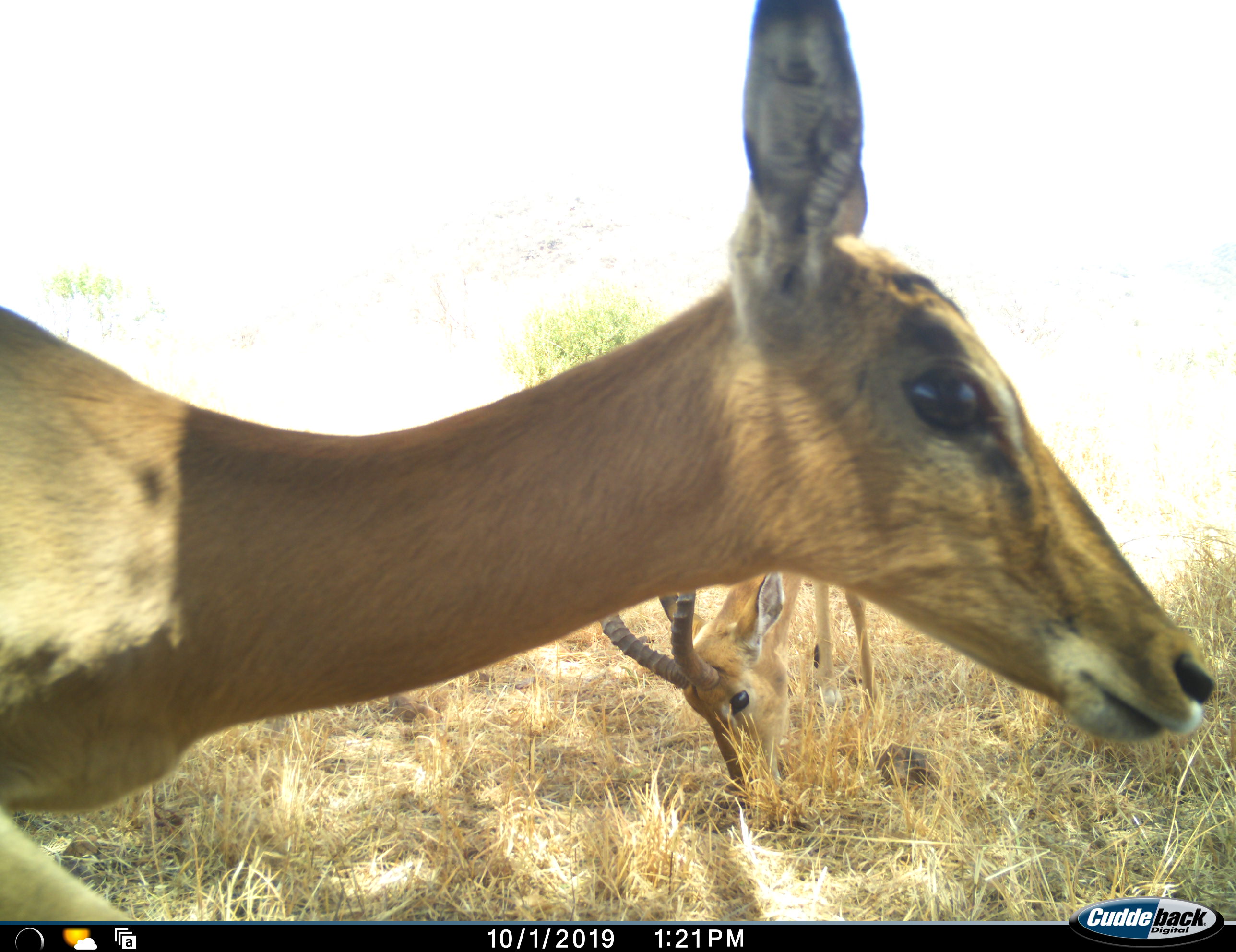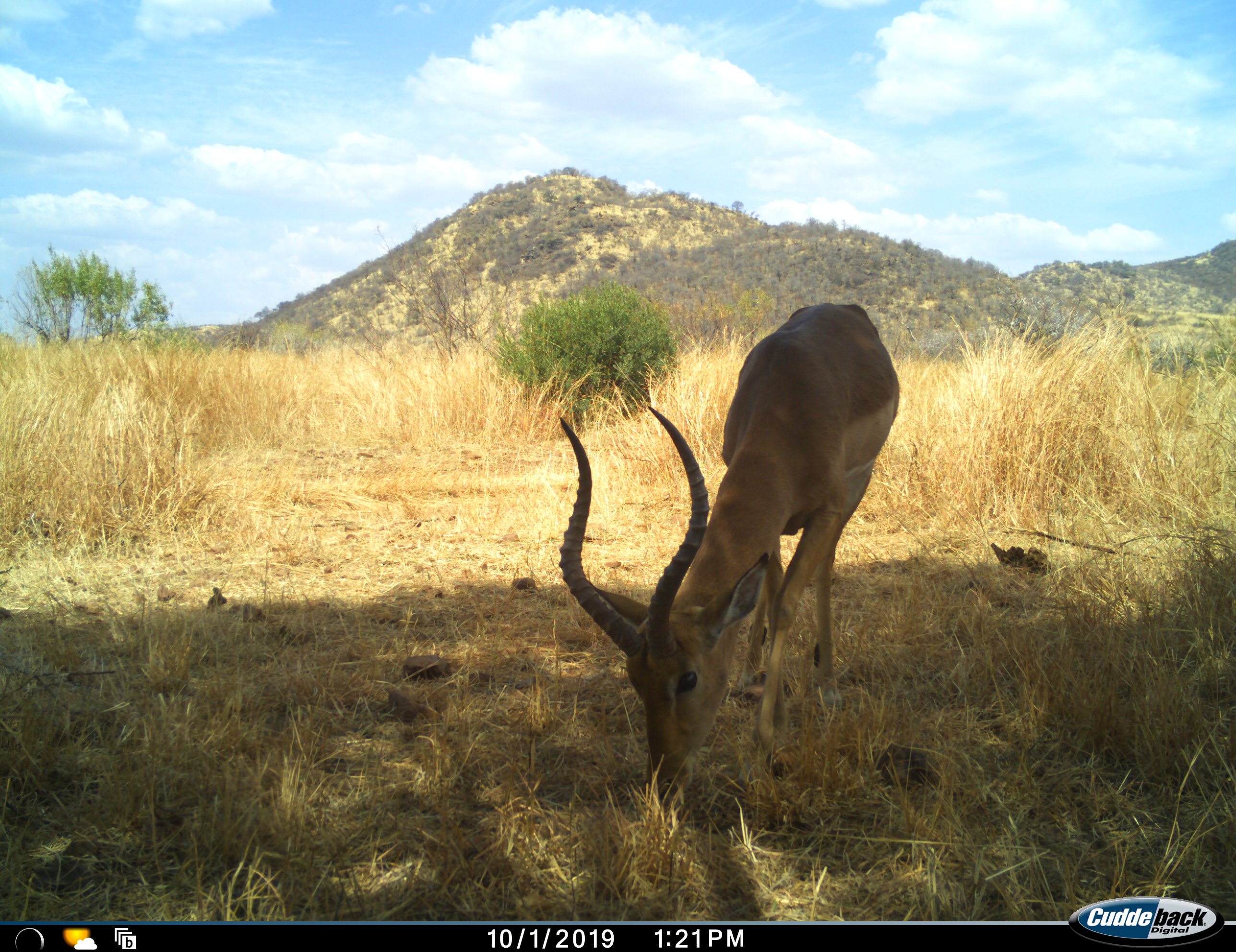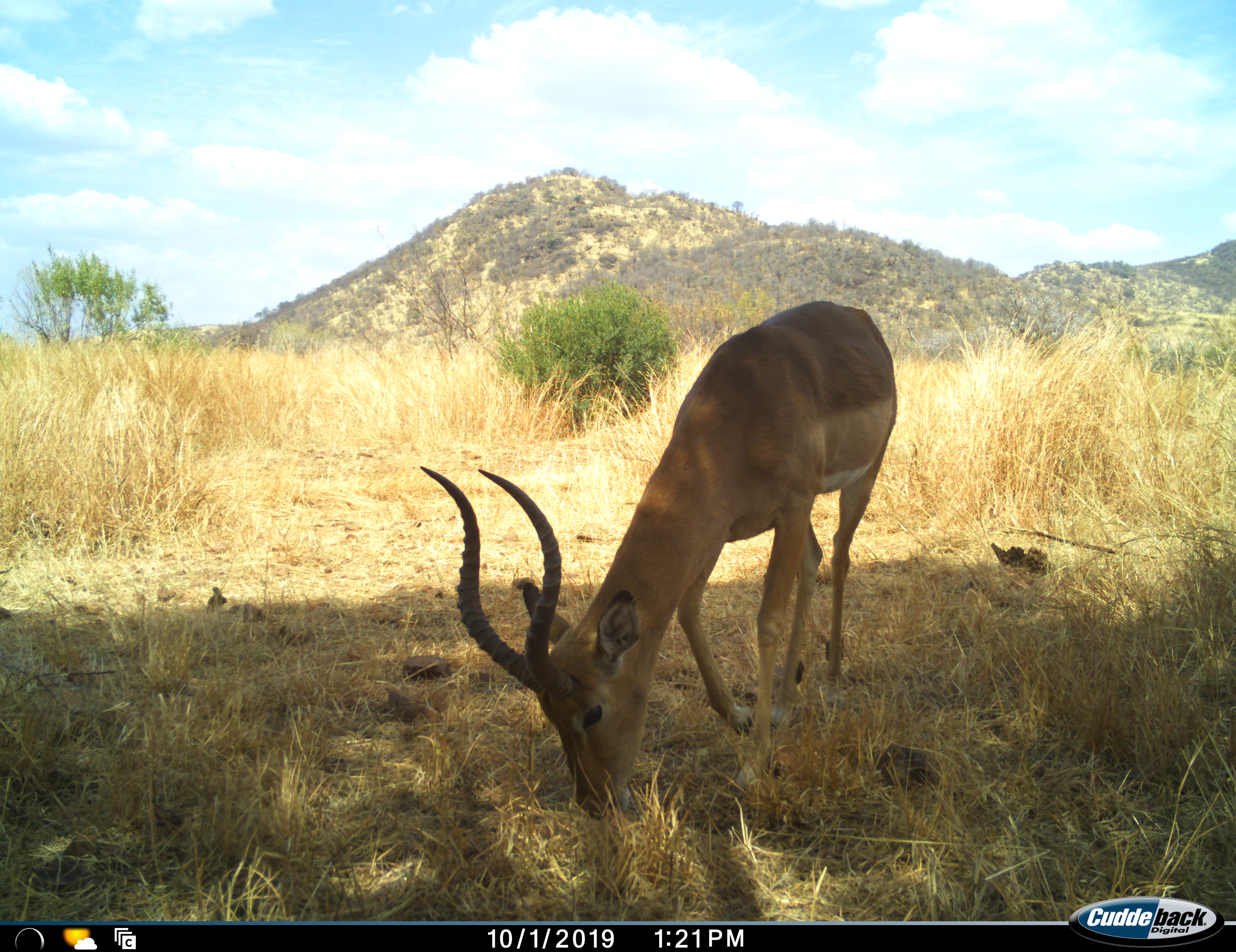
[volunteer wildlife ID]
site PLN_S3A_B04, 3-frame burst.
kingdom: Animalia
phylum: Chordata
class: Mammalia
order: Artiodactyla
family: Bovidae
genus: Aepyceros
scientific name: Aepyceros melampus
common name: impala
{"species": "impala (Aepyceros melampus)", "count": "2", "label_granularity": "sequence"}